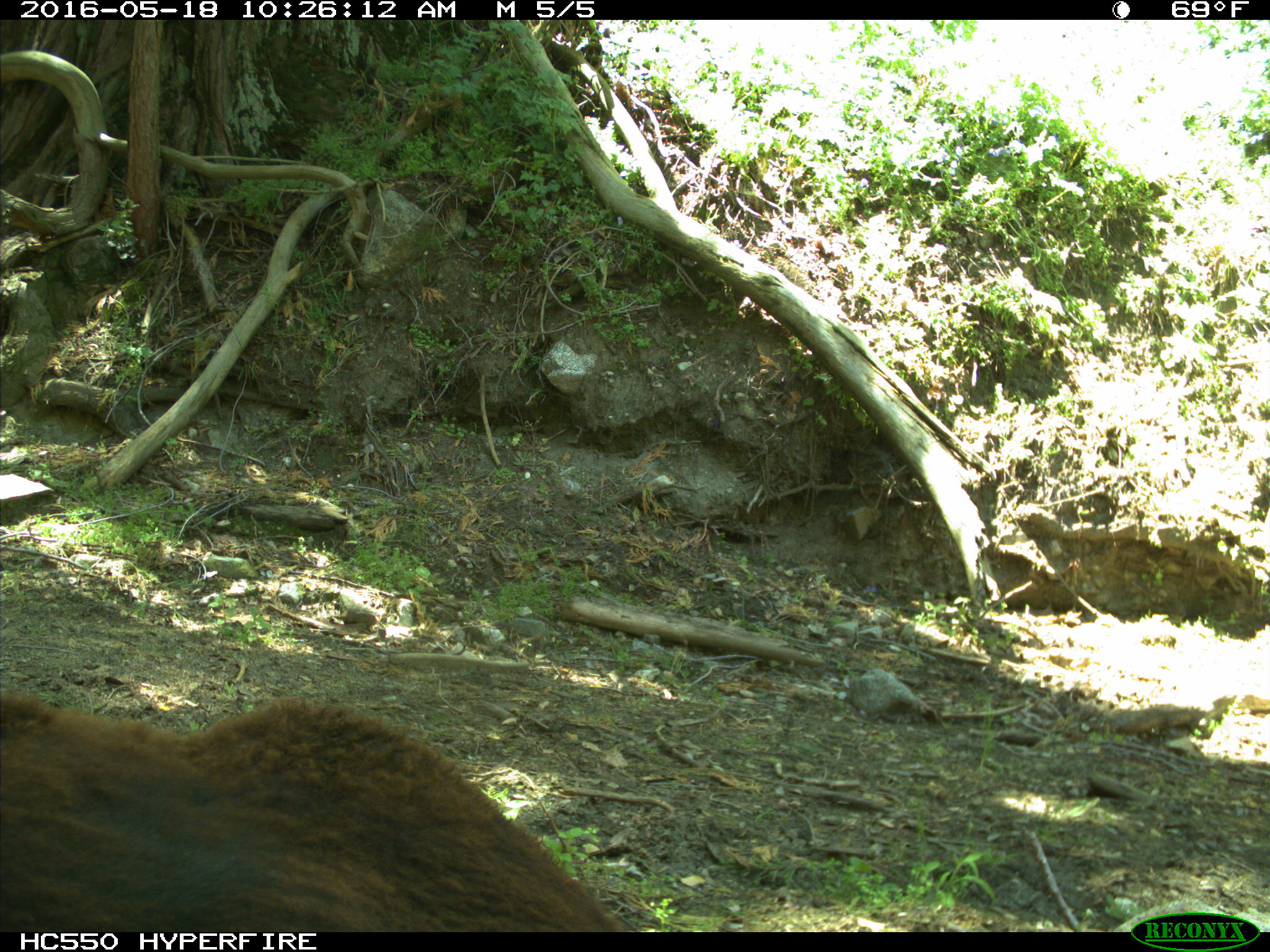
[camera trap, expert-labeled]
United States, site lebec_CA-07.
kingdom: Animalia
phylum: Chordata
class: Mammalia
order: Artiodactyla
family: Bovidae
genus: Bos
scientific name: Bos taurus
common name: domestic cow